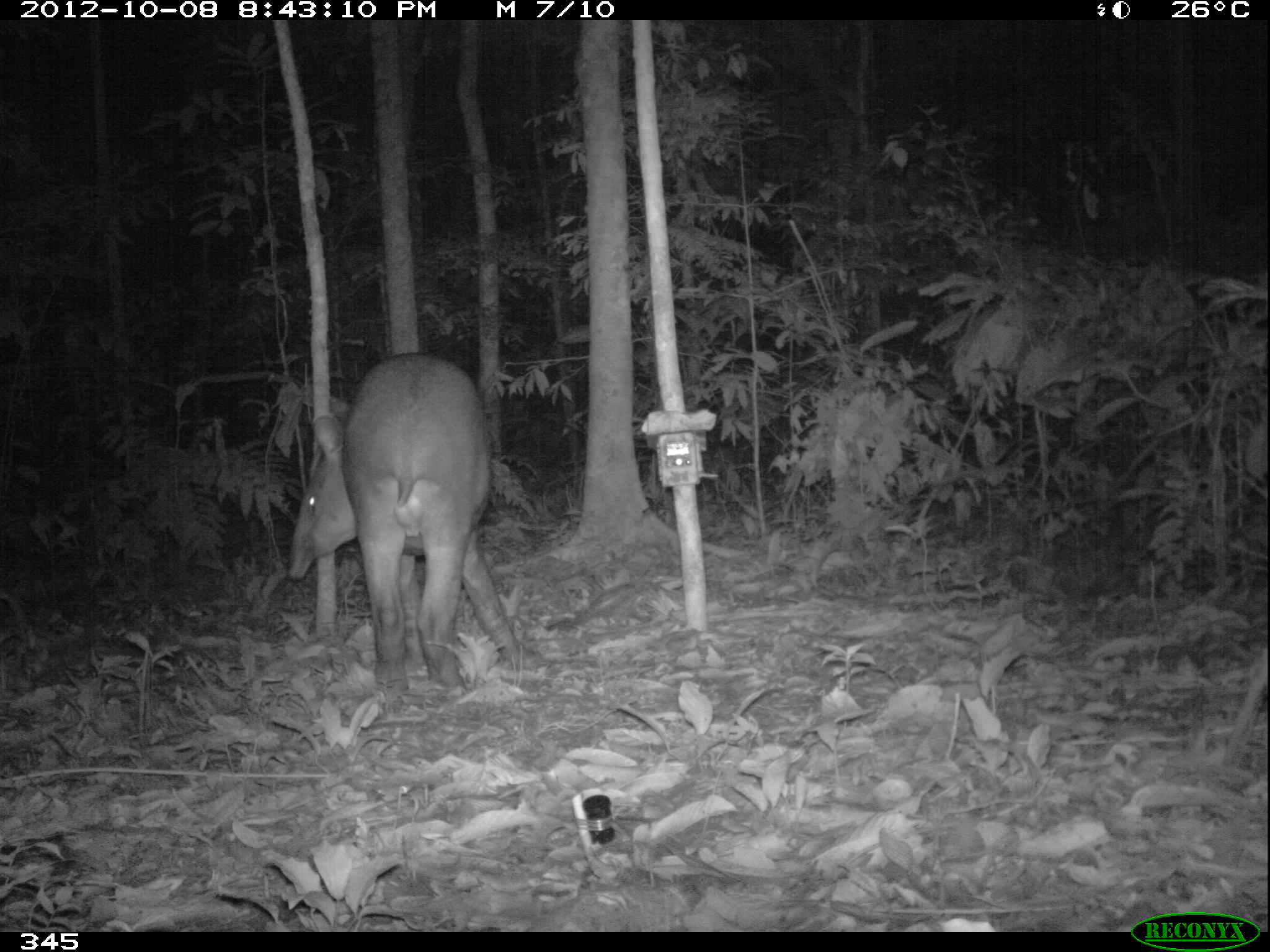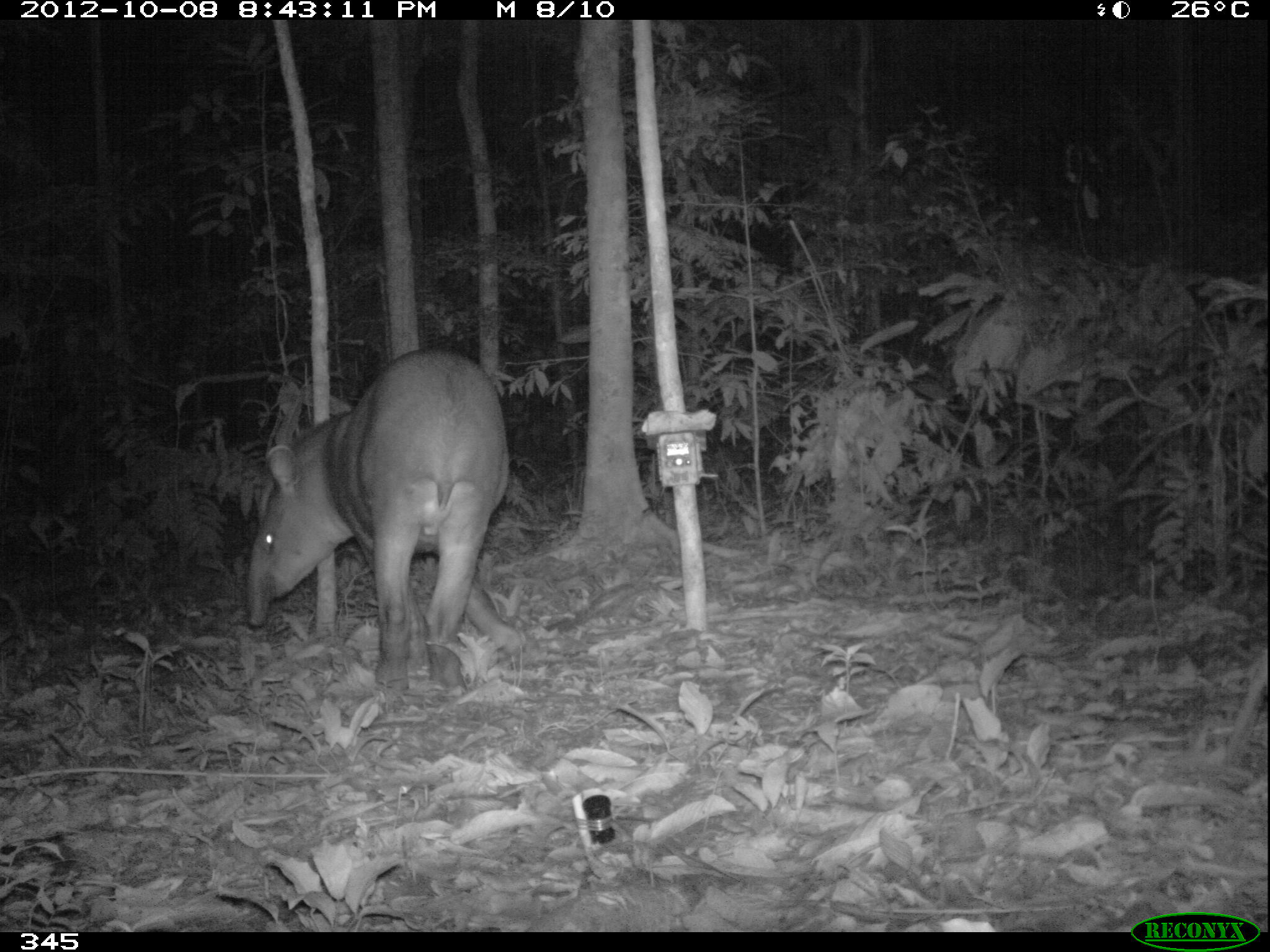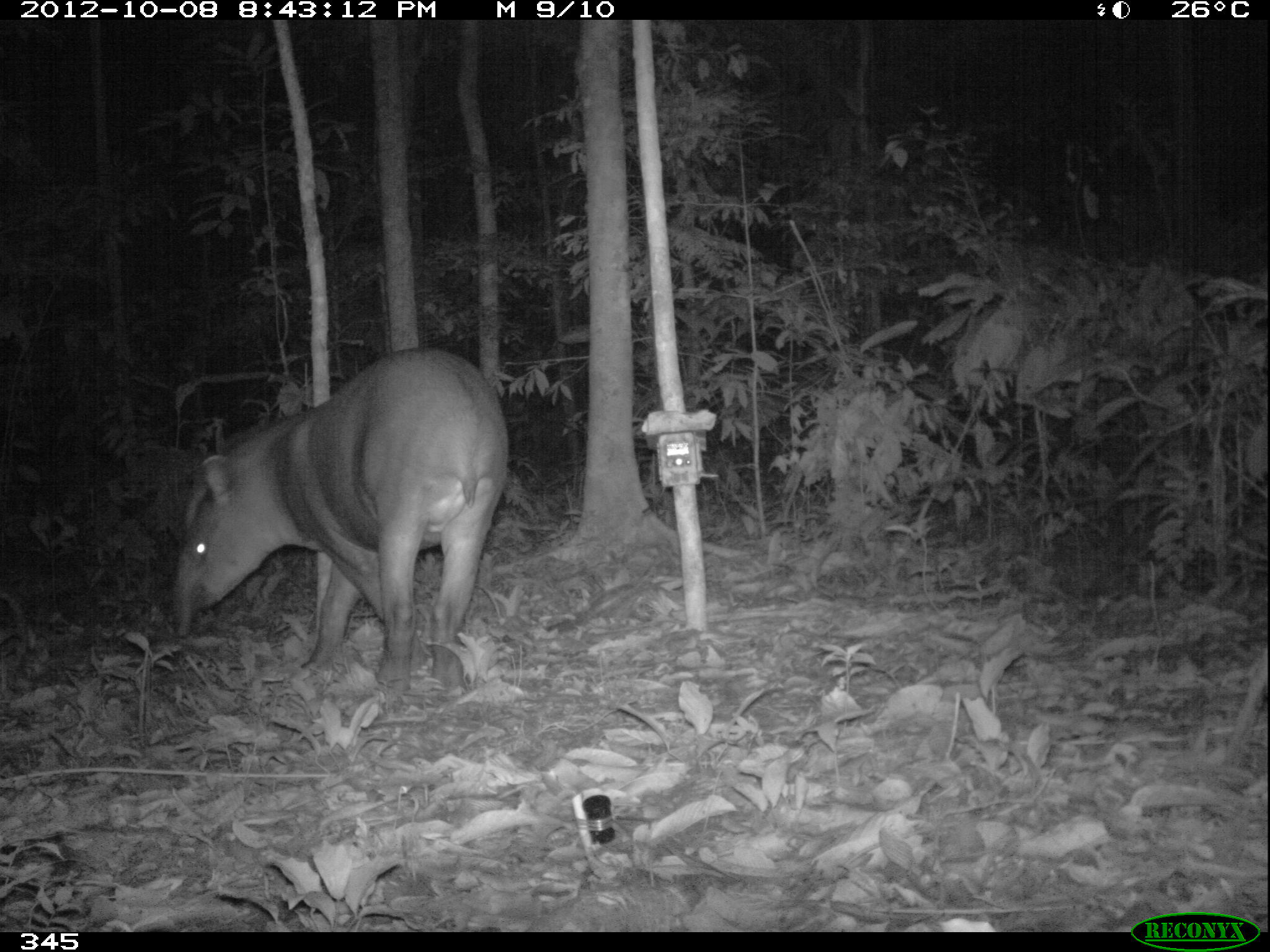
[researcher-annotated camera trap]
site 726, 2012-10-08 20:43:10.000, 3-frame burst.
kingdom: Animalia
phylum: Chordata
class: Mammalia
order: Perissodactyla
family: Tapiridae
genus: Tapirus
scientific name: Tapirus terrestris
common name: south american tapir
Tapirus terrestris (south american tapir).